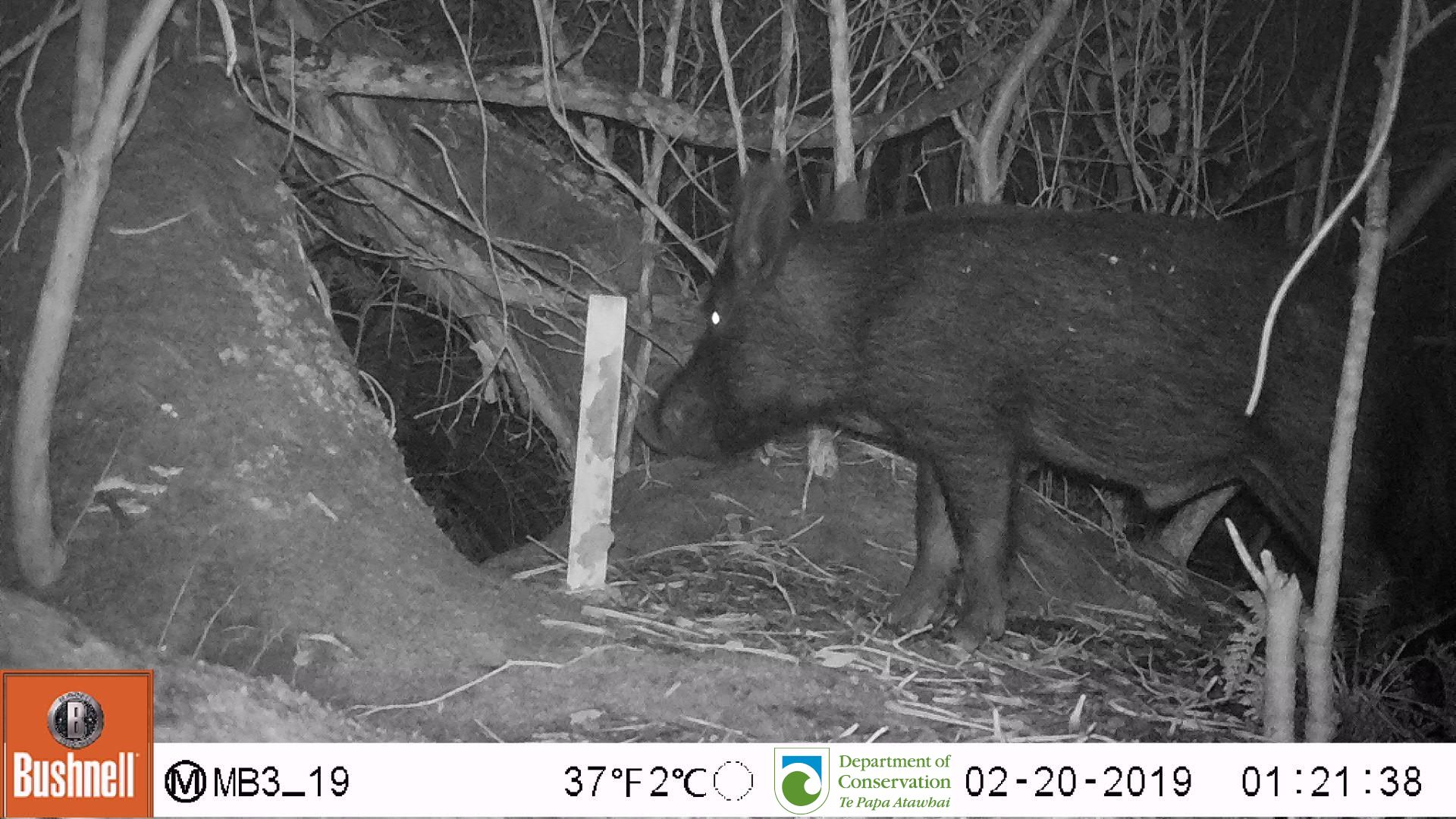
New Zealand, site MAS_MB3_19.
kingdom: Animalia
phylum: Chordata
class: Mammalia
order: Artiodactyla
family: Suidae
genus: Sus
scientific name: Sus scrofa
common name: pig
Pig (Sus scrofa).